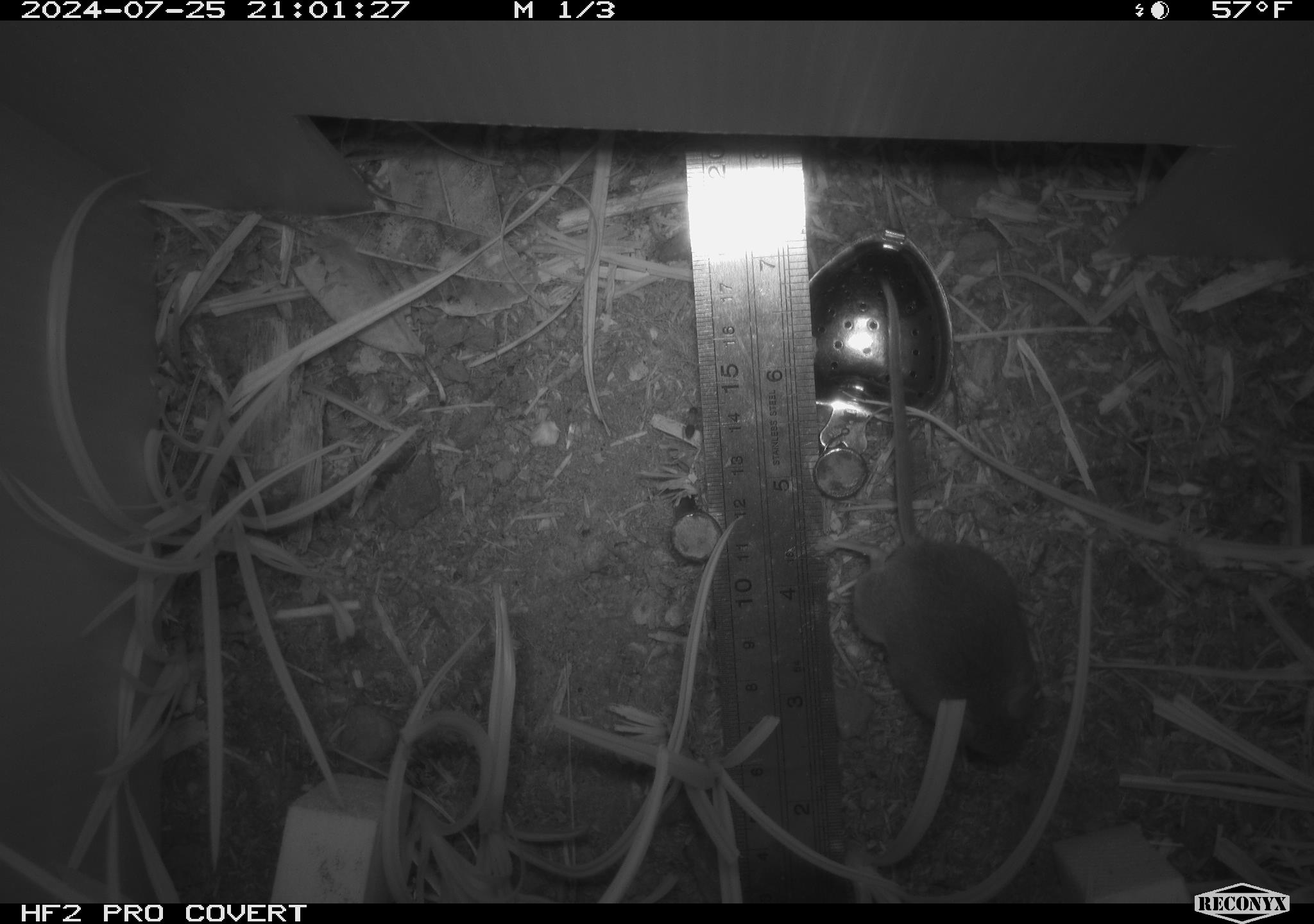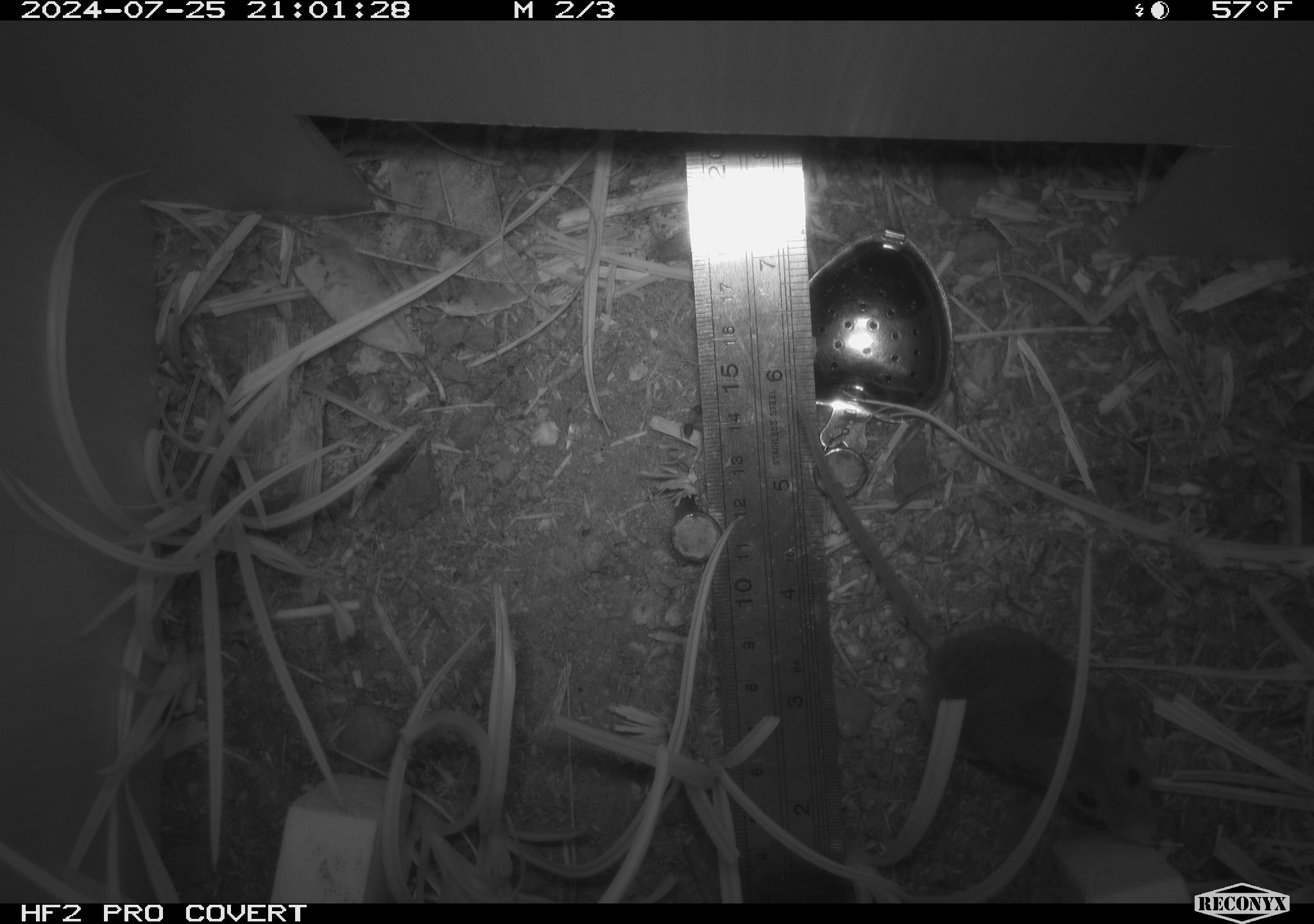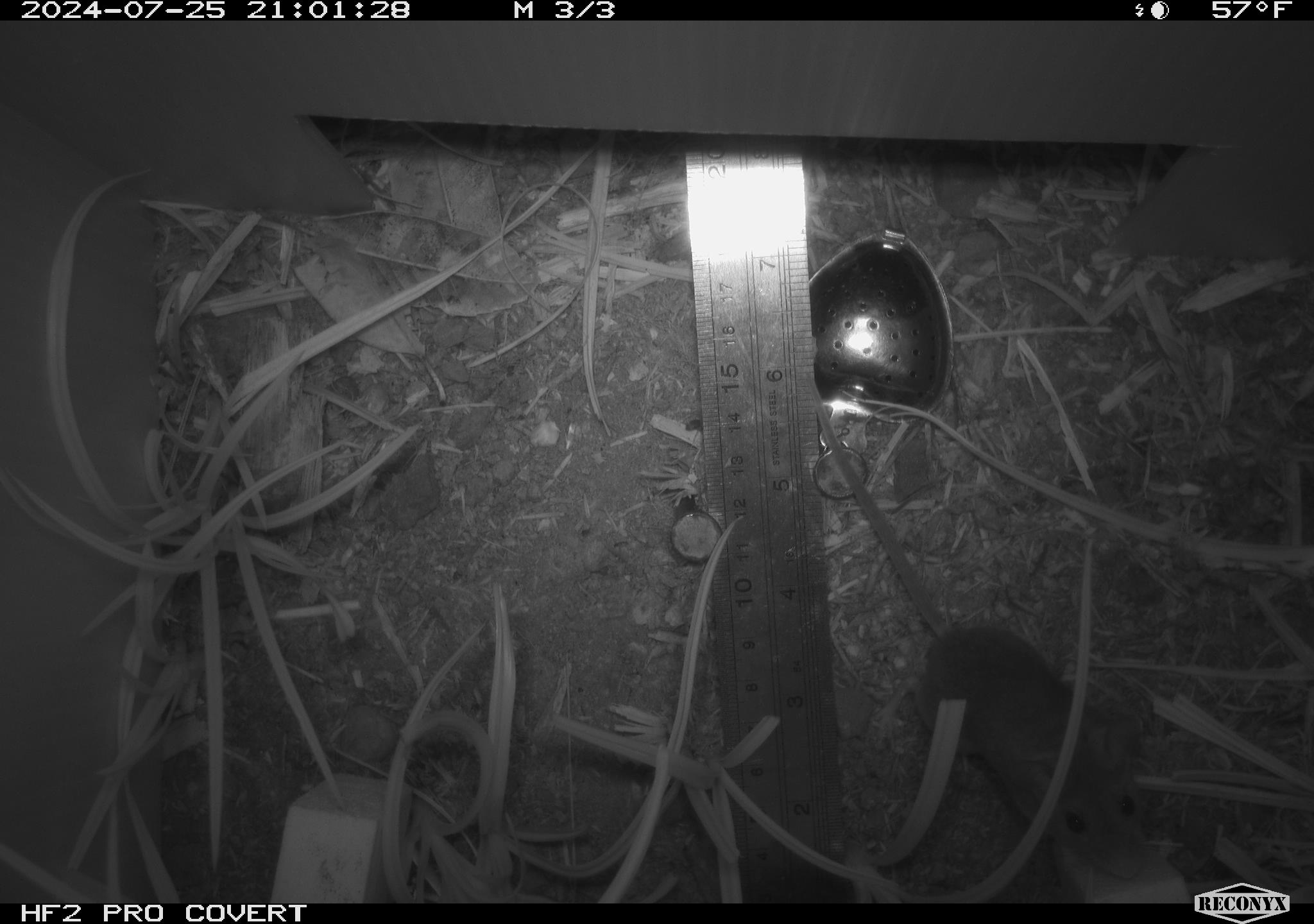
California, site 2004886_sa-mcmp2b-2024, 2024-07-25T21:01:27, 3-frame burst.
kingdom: Animalia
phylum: Chordata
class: Mammalia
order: Rodentia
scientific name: Rodentia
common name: mouse species